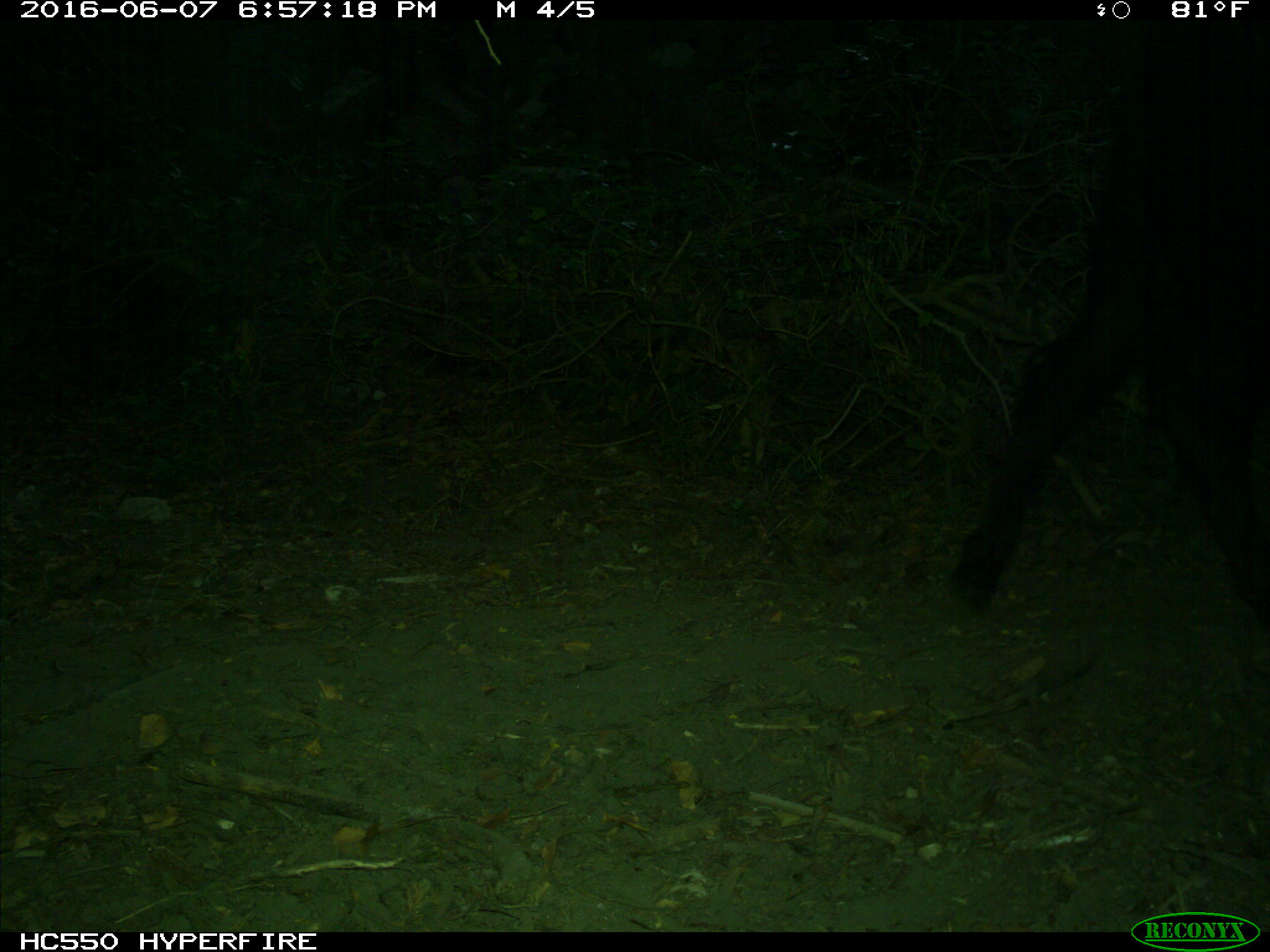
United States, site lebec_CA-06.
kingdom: Animalia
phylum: Chordata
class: Mammalia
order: Artiodactyla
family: Bovidae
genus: Bos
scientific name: Bos taurus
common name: domestic cow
Bos taurus (domestic cow).